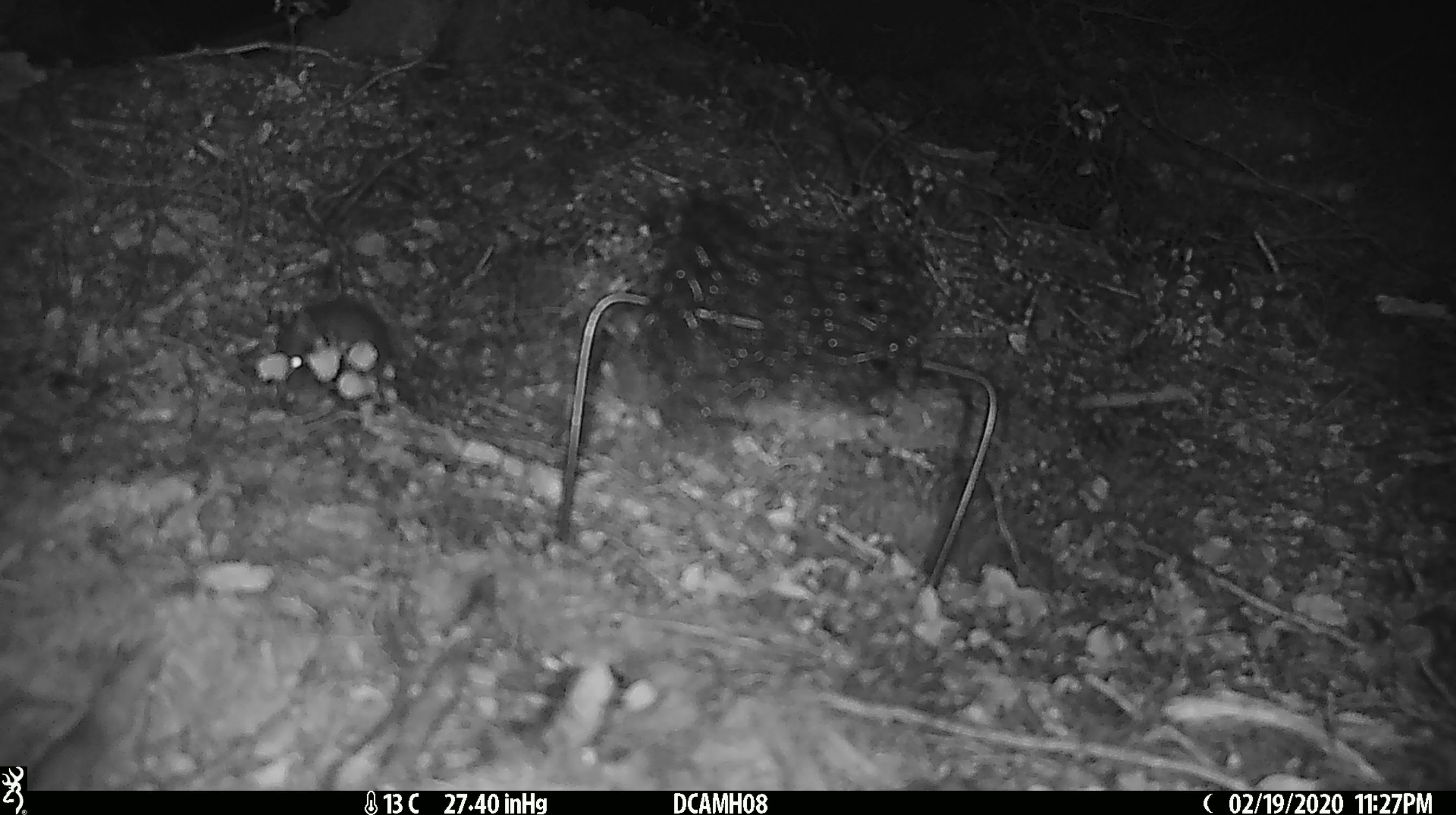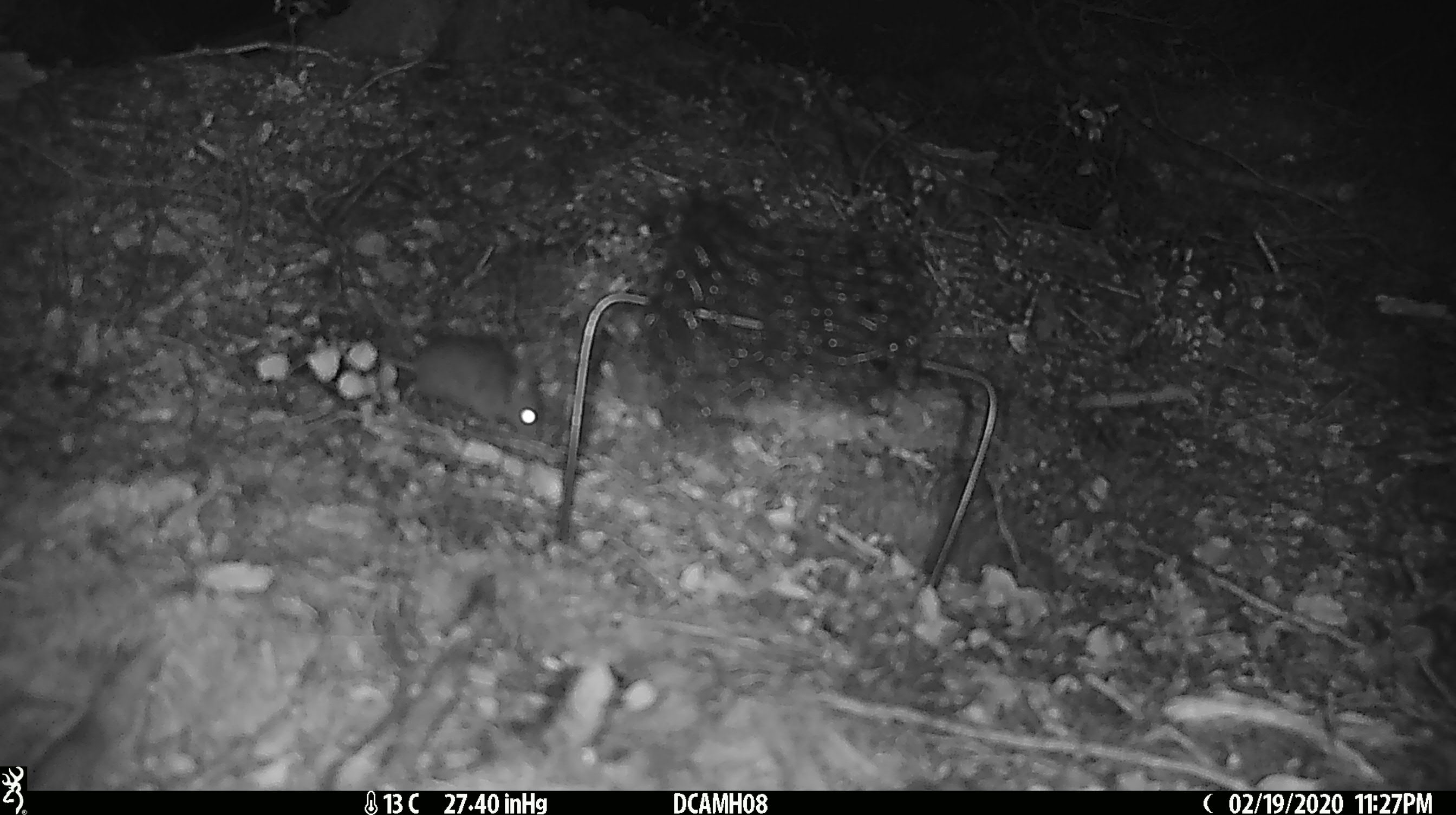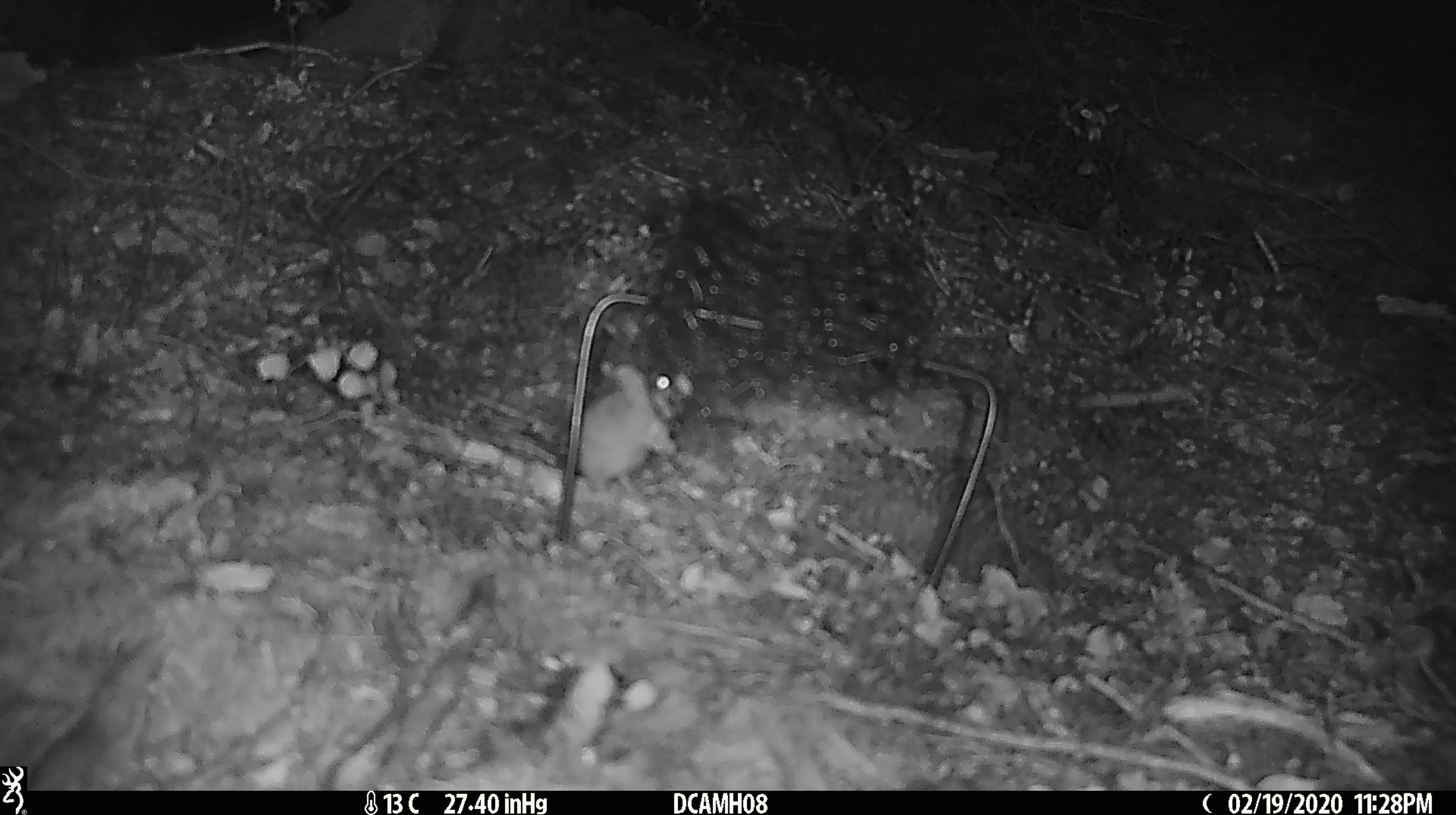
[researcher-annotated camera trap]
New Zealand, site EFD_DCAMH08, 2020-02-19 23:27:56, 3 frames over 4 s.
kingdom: Animalia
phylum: Chordata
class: Mammalia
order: Rodentia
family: Muridae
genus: Mus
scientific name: Mus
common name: mouse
Mouse (Mus).